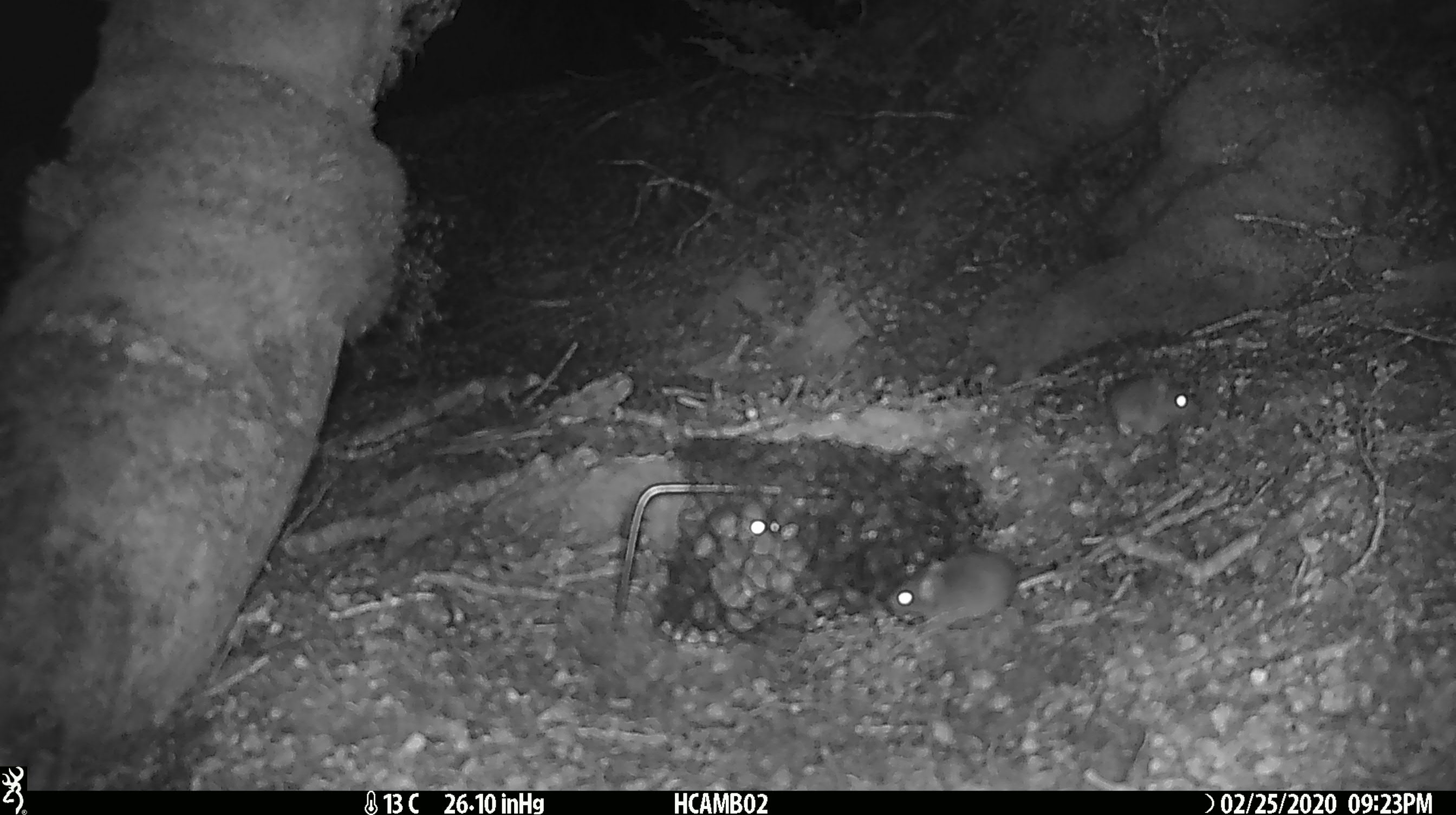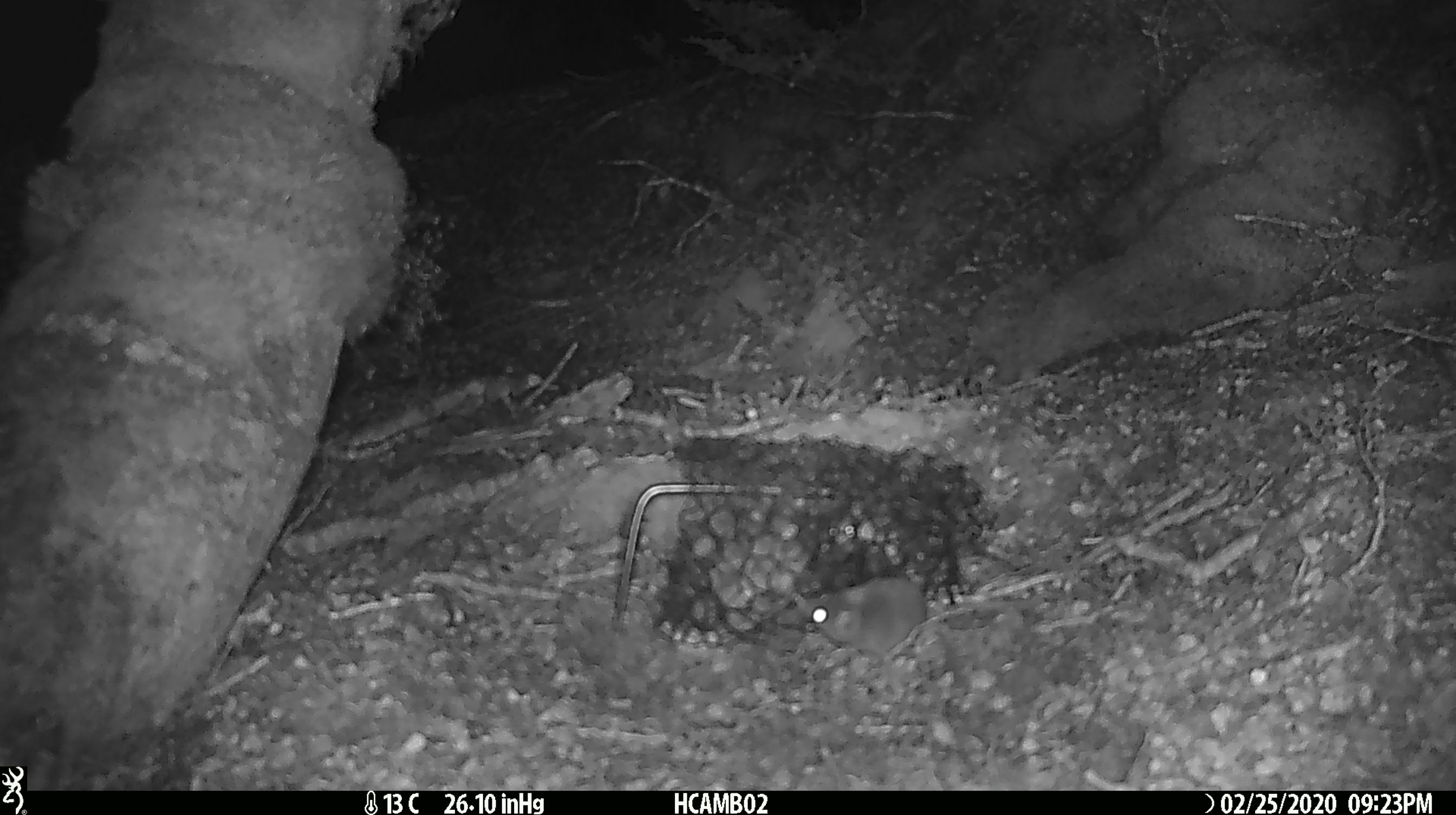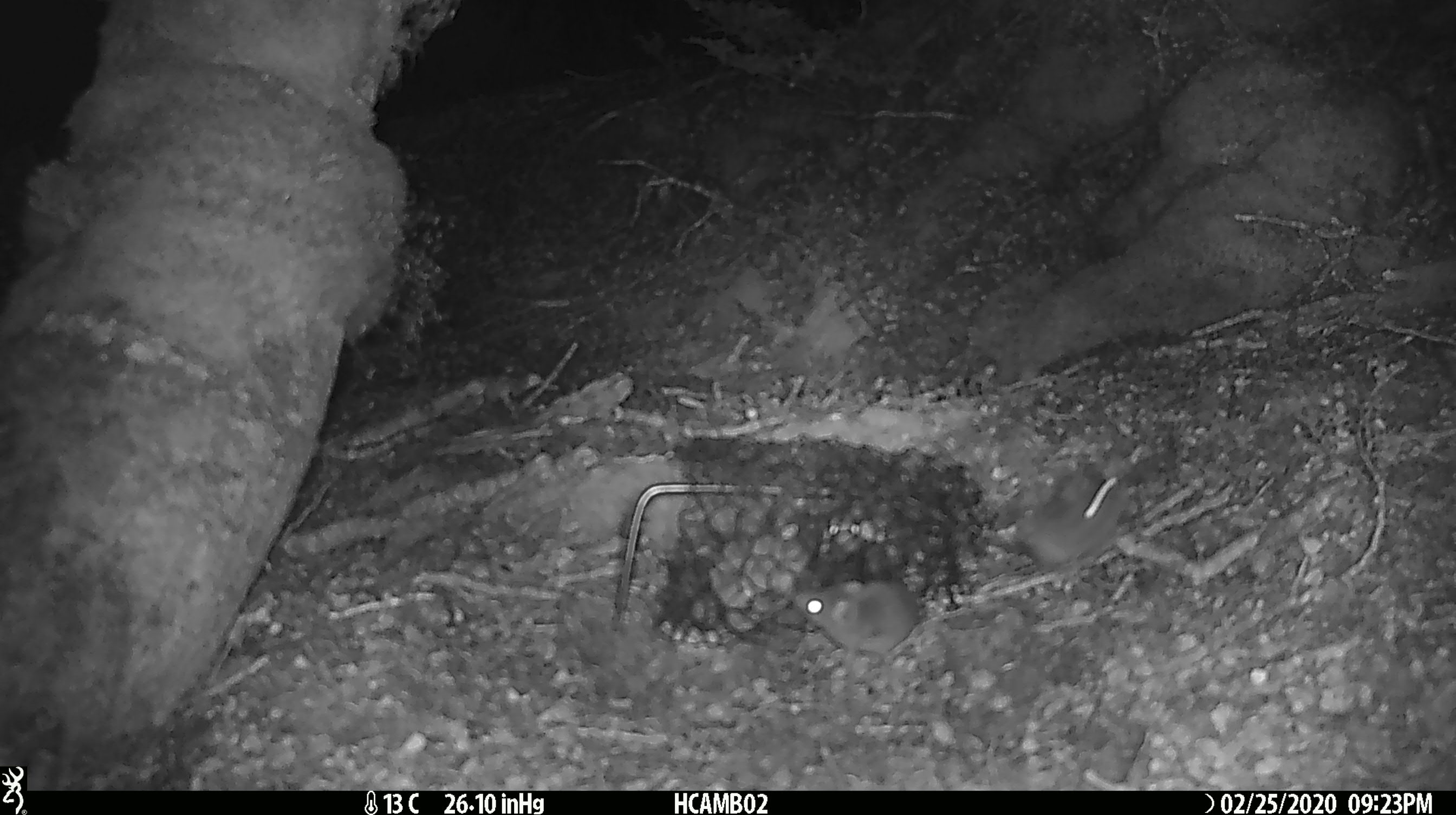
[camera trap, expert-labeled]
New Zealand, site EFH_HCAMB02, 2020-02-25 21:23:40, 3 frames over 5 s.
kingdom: Animalia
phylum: Chordata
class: Mammalia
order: Rodentia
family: Muridae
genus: Mus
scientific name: Mus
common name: mouse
Mouse (Mus).